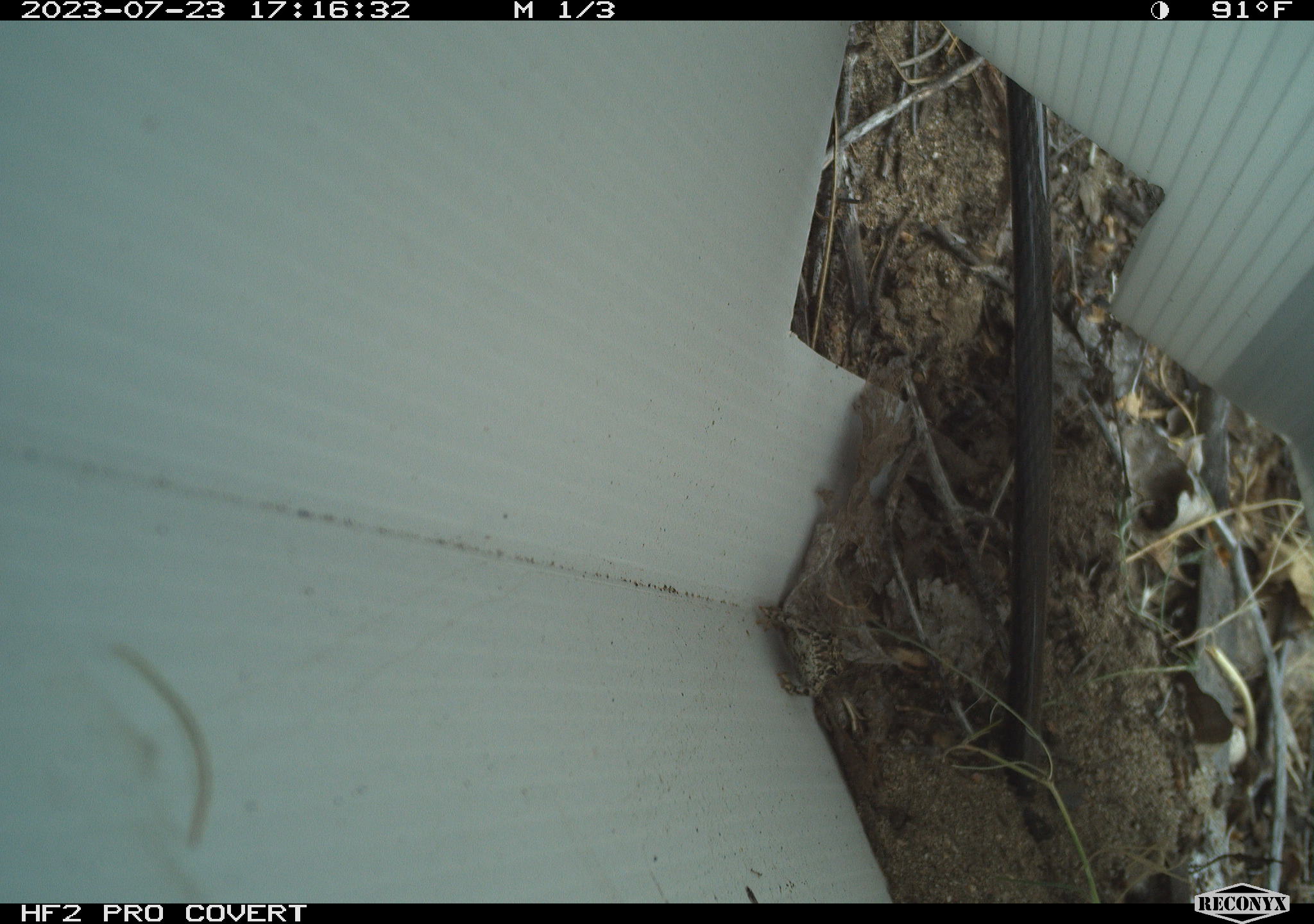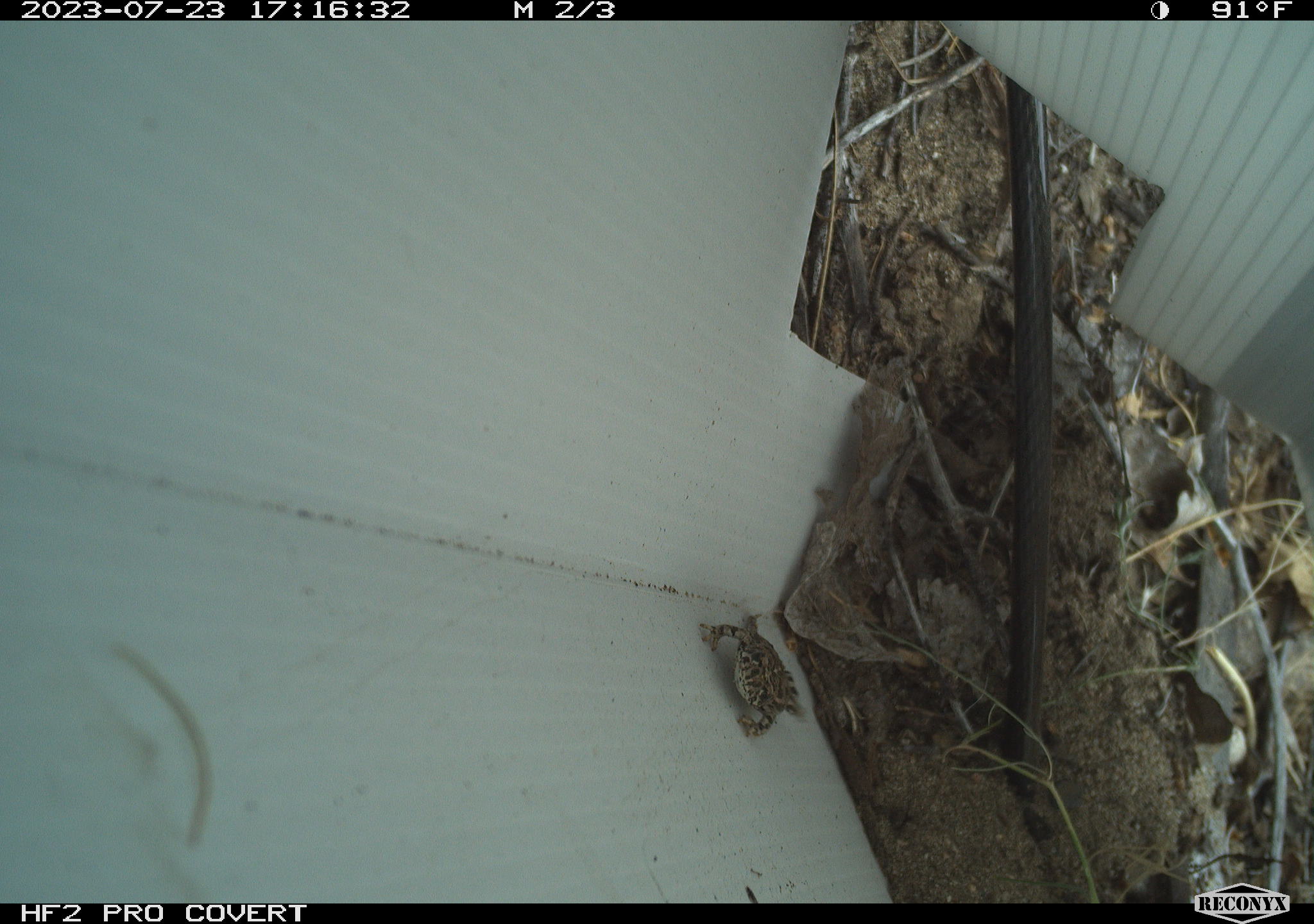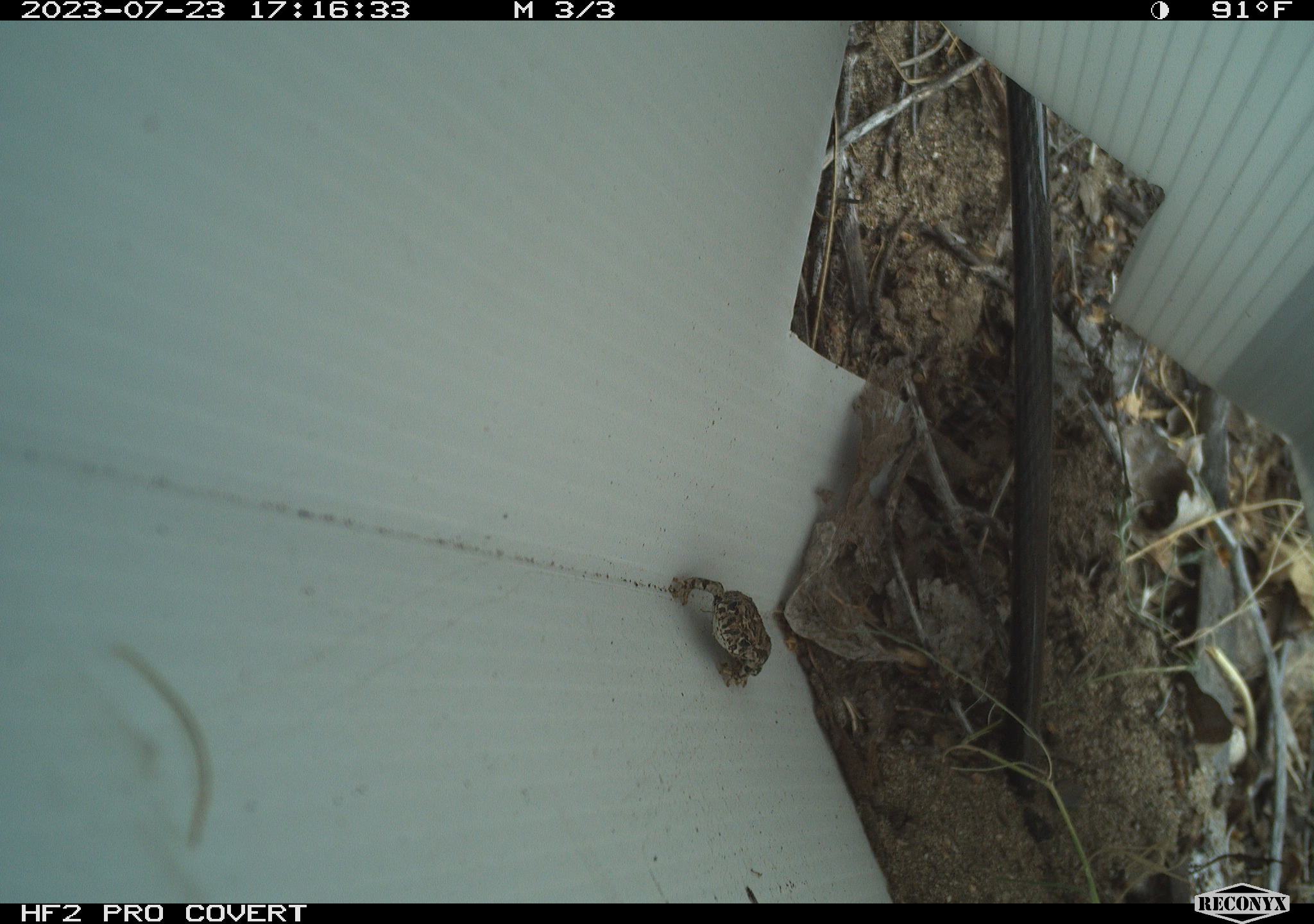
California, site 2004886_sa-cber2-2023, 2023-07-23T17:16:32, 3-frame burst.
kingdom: Animalia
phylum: Chordata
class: Amphibia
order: Anura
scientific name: Anura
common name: frogs